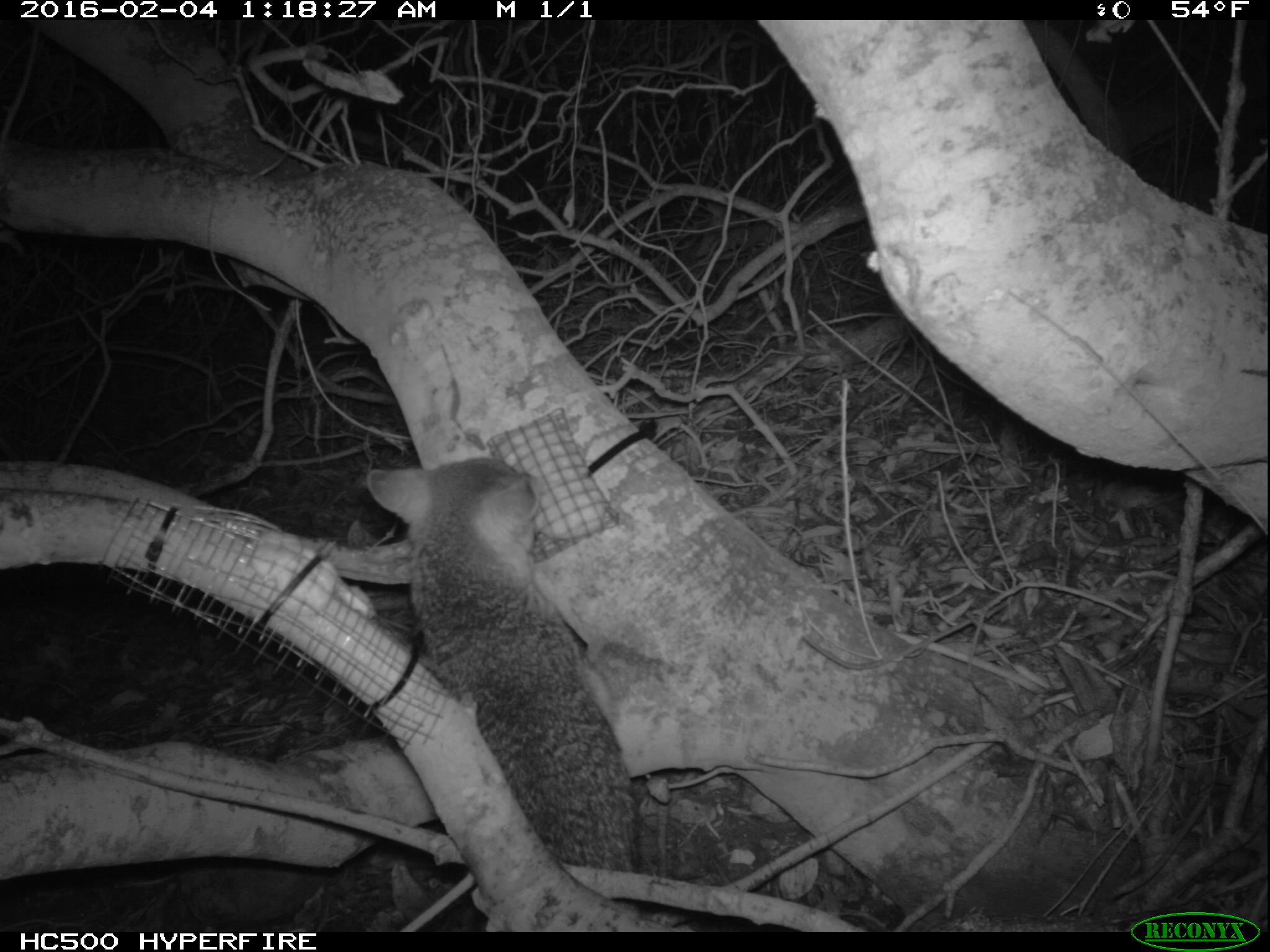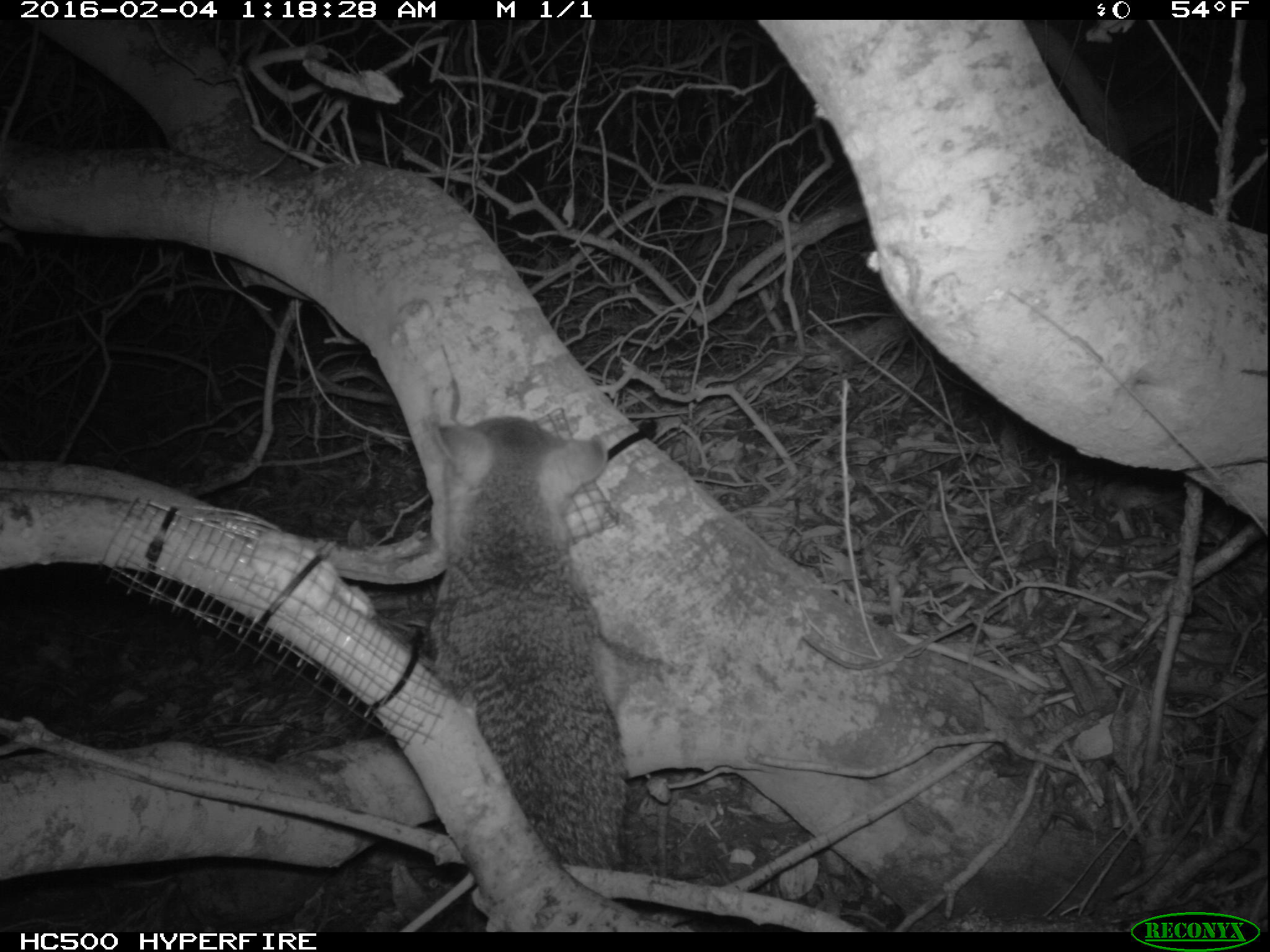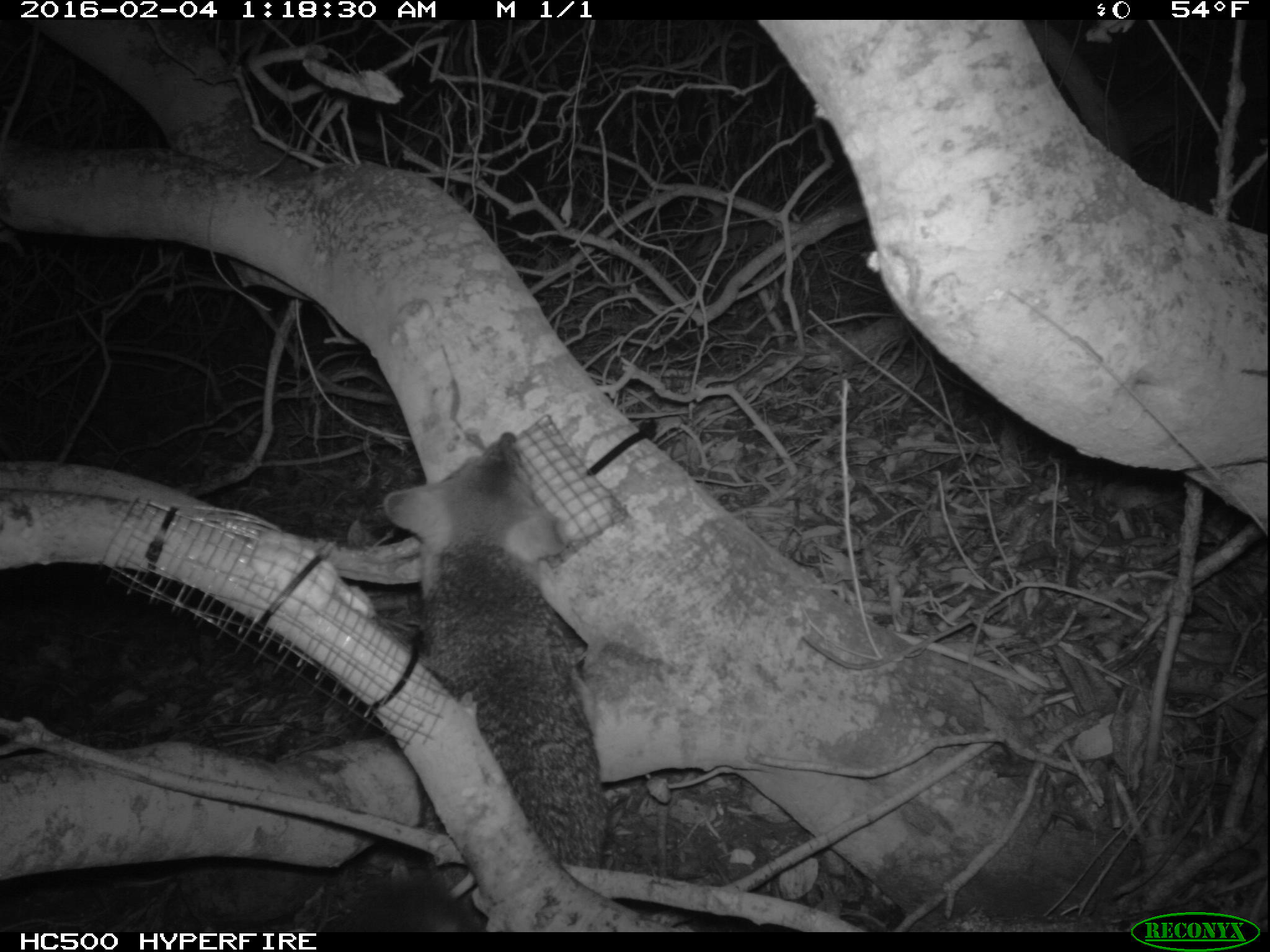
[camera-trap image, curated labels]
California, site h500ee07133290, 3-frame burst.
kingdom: Animalia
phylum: Chordata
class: Mammalia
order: Carnivora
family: Canidae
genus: Urocyon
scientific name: Urocyon littoralis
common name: island fox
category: fox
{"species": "fox (island fox) (Urocyon littoralis)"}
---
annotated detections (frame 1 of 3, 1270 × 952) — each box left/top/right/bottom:
fox: 361/454/639/931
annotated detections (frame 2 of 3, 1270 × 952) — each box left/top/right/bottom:
fox: 433/416/632/870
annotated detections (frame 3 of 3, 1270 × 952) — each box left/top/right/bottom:
fox: 322/431/605/932